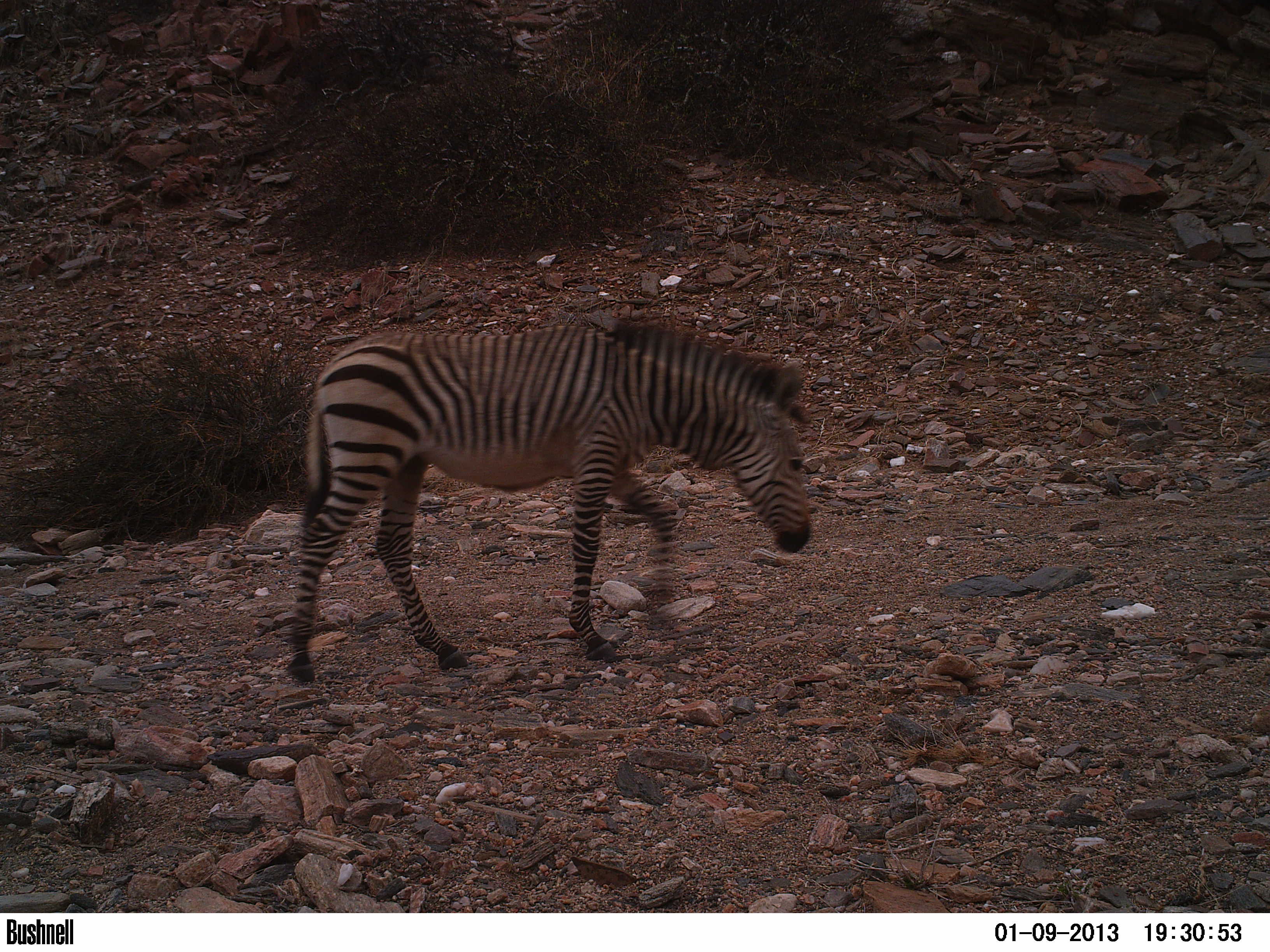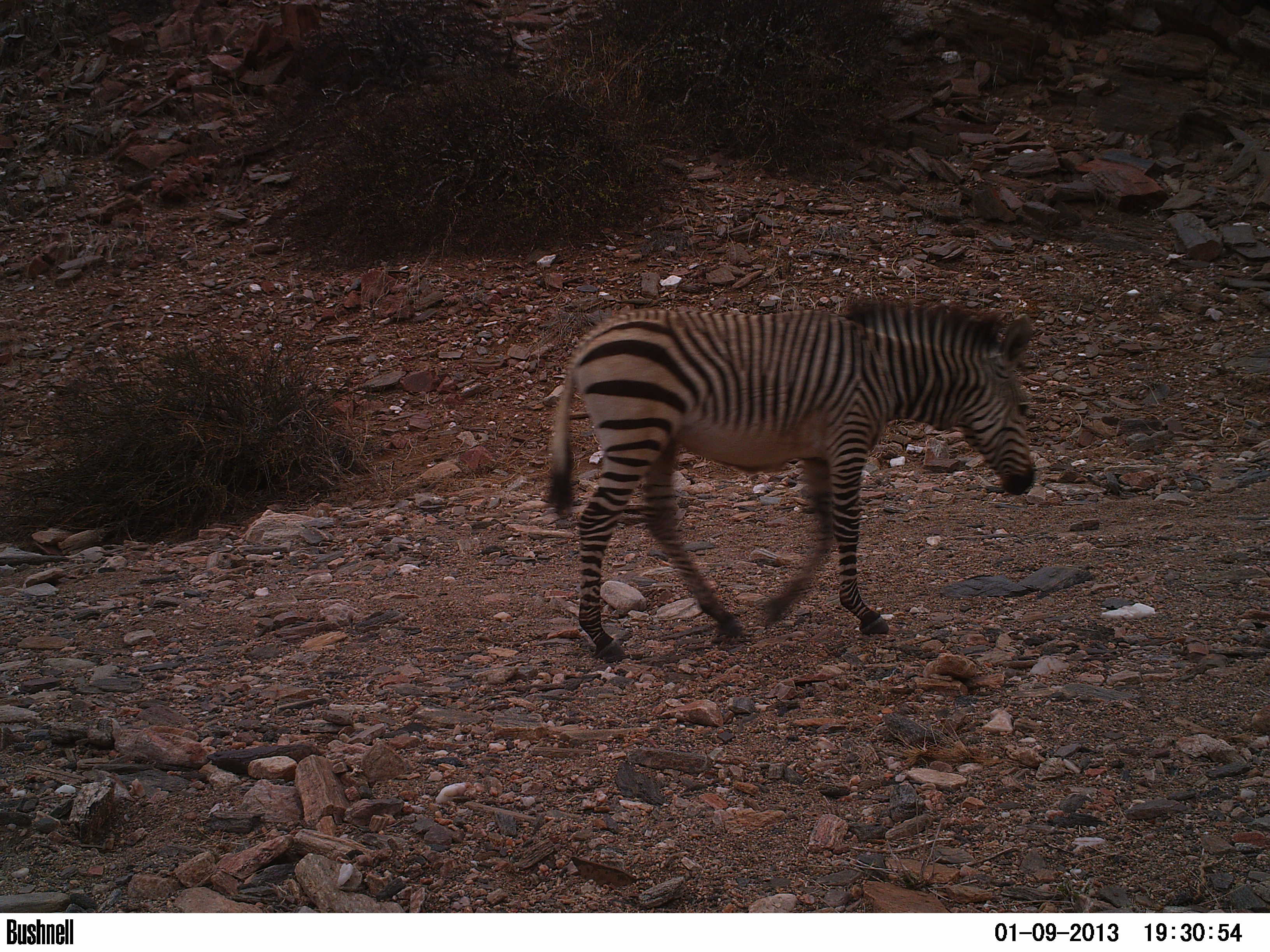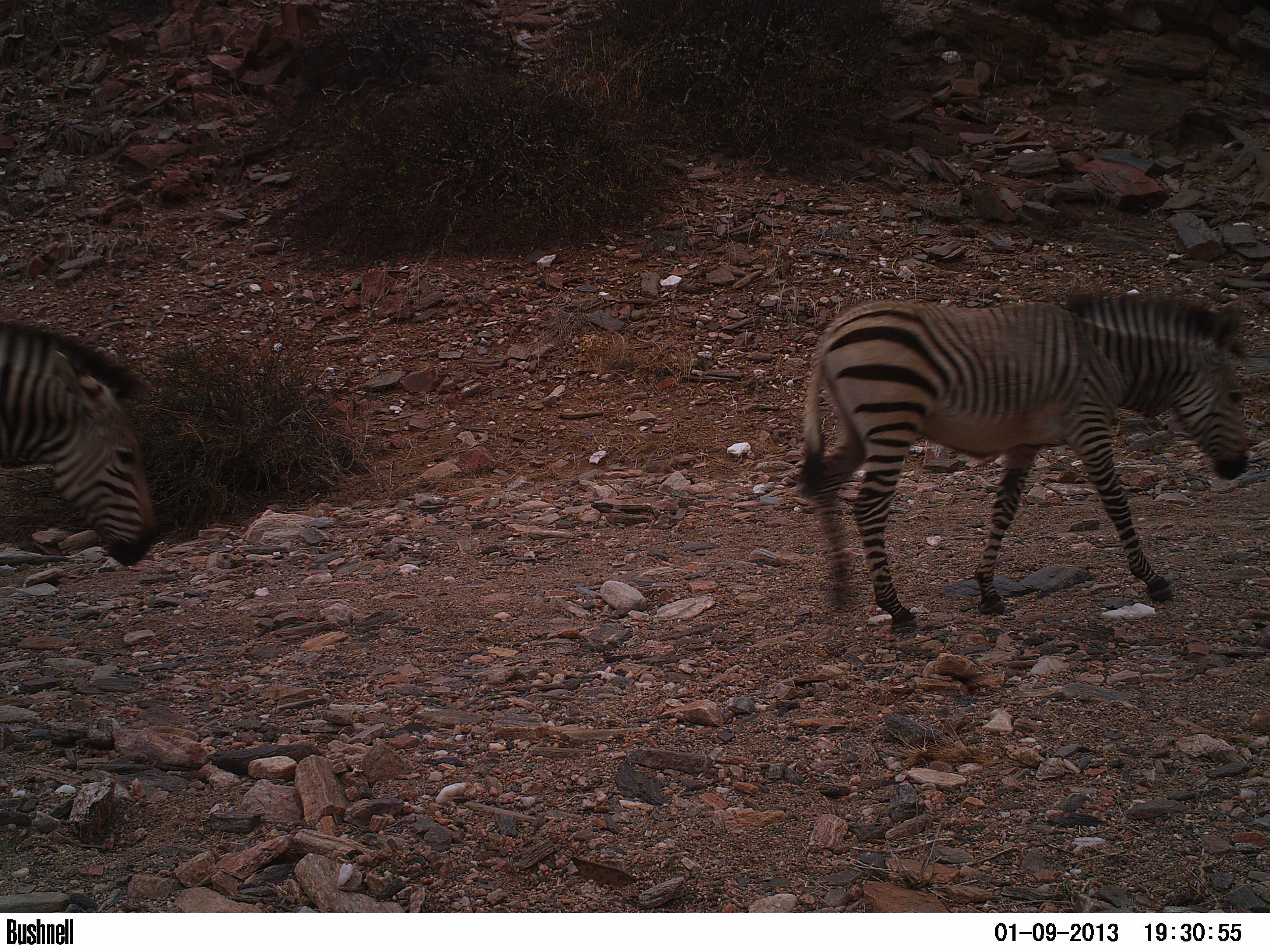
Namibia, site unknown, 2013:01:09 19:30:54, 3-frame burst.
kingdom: Animalia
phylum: Chordata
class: Mammalia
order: Perissodactyla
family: Equidae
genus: Equus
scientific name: Equus zebra hartmannae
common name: hartmann's mountain zebra